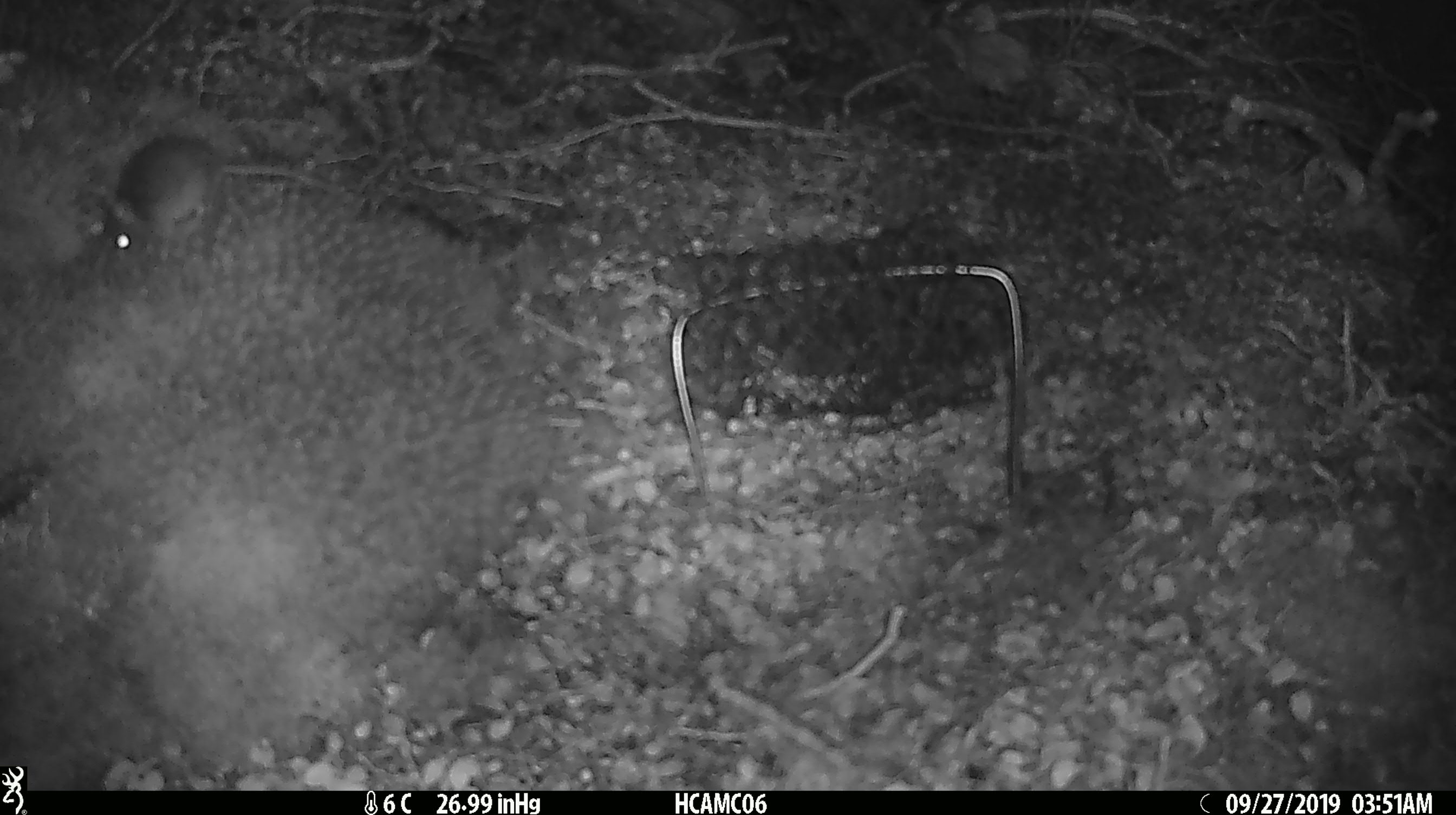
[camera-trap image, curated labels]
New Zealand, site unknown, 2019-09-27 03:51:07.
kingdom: Animalia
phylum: Chordata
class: Mammalia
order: Rodentia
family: Muridae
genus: Mus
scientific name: Mus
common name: mouse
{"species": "mouse (Mus)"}